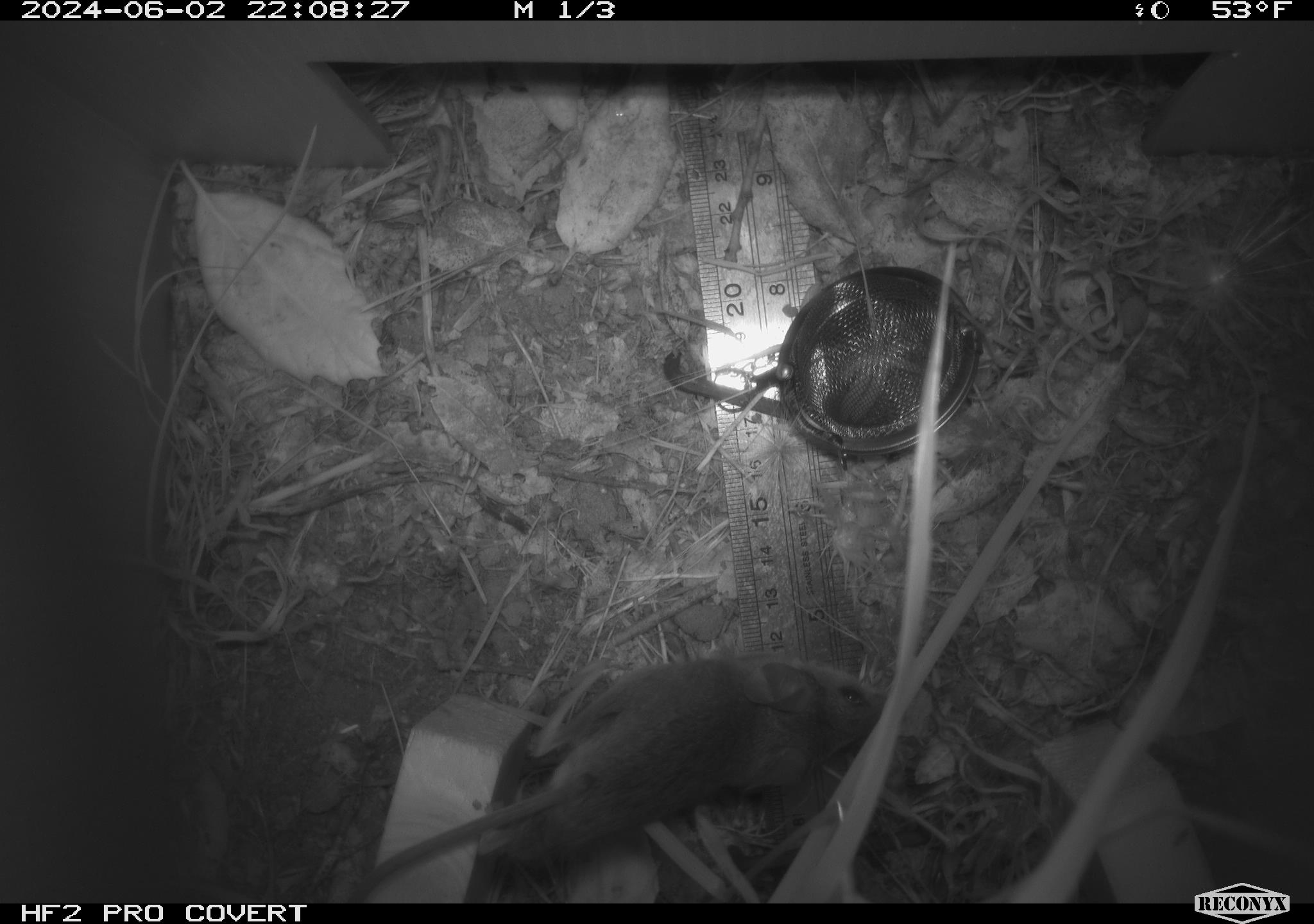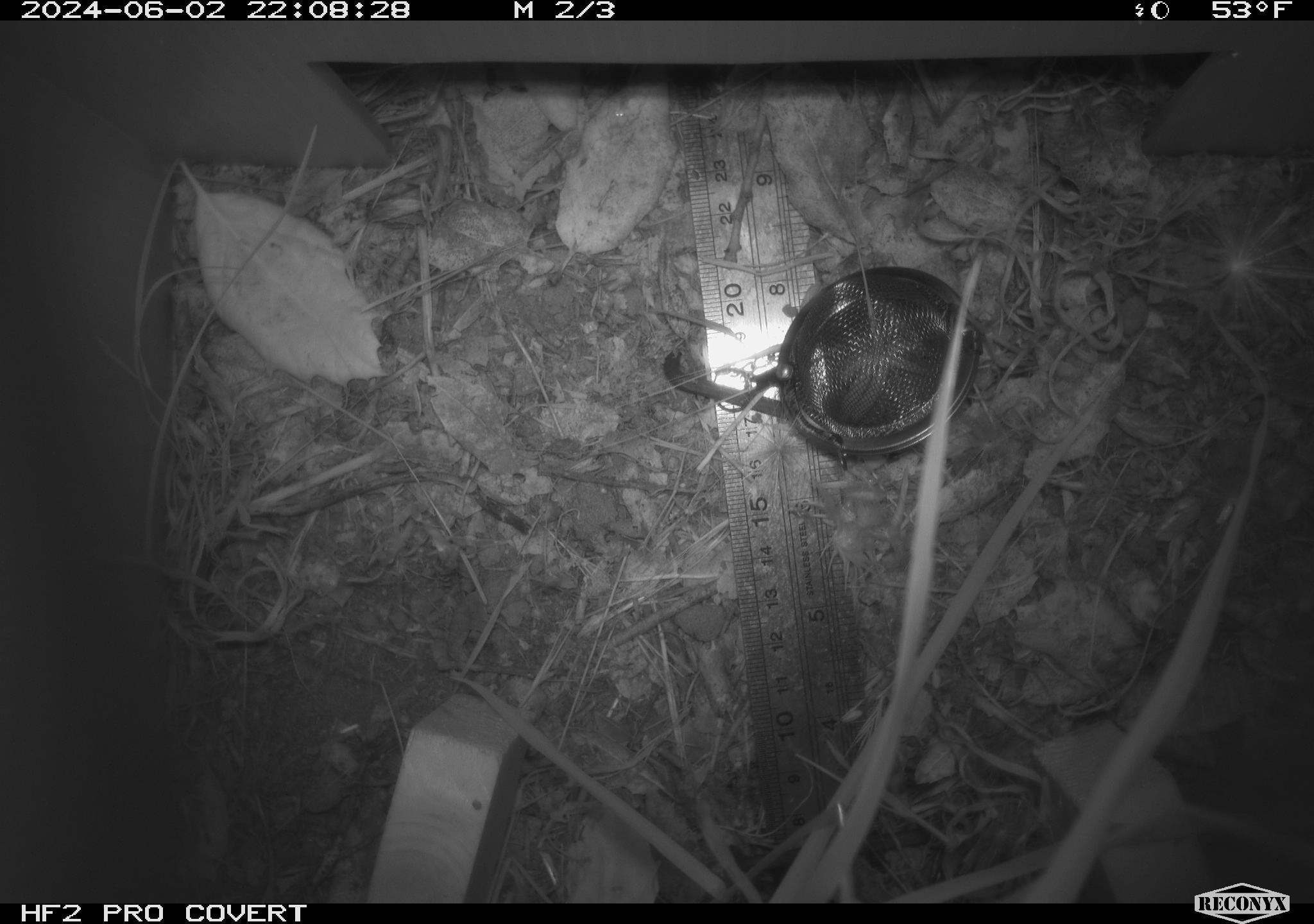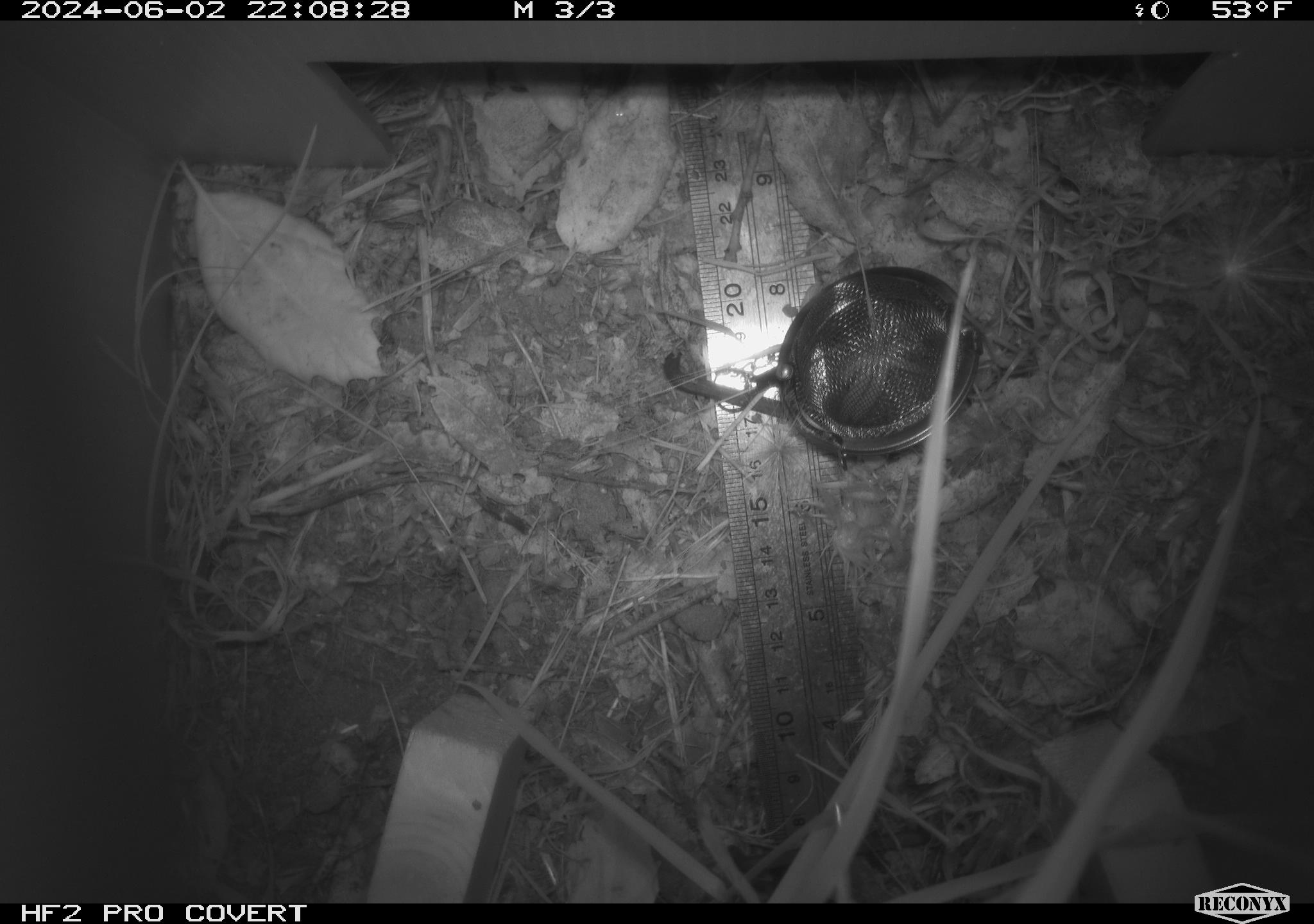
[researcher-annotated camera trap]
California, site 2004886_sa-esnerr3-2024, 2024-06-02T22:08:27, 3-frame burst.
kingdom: Animalia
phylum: Chordata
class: Mammalia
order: Rodentia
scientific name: Rodentia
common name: rodent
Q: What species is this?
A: Rodent (Rodentia).